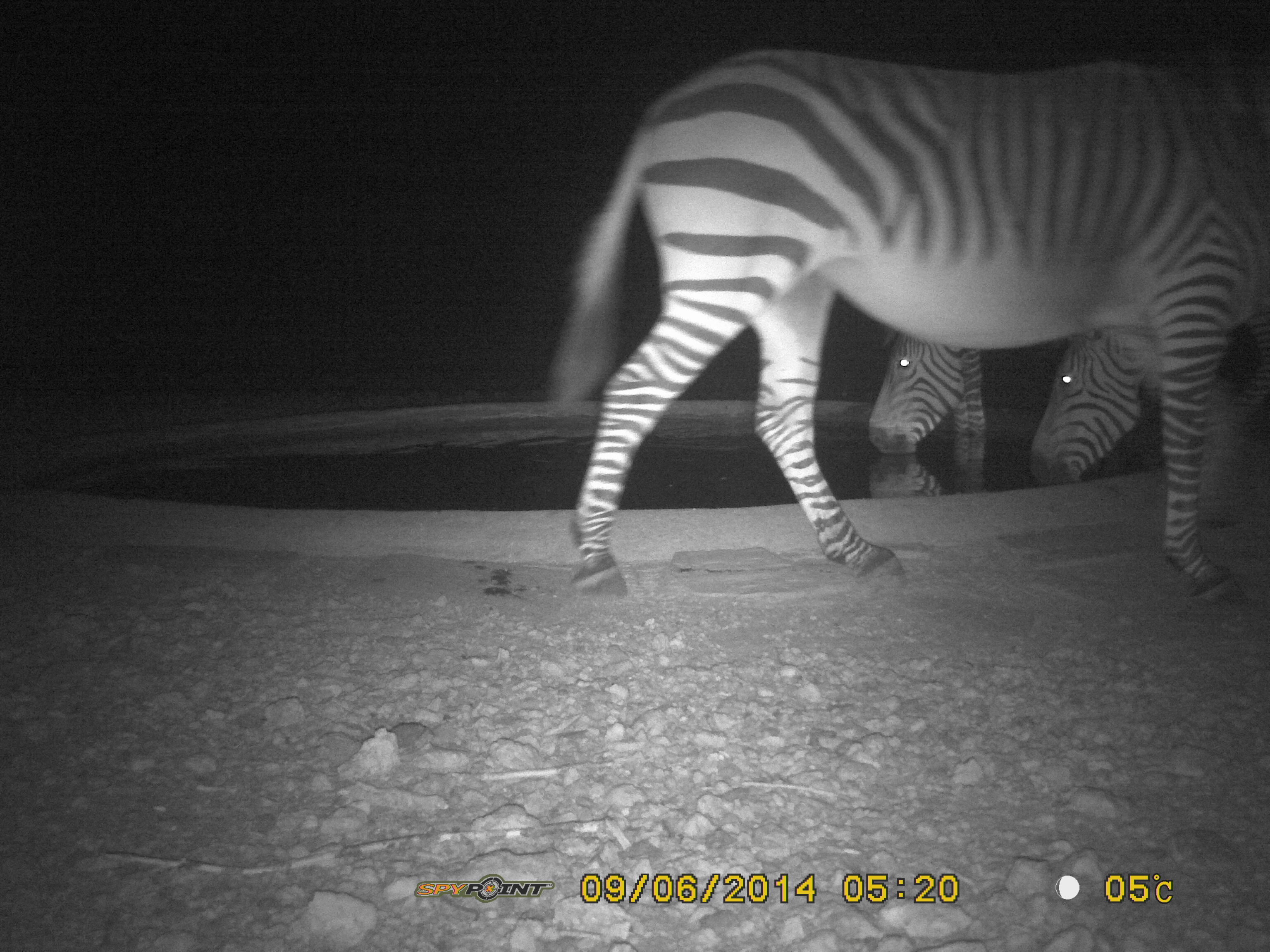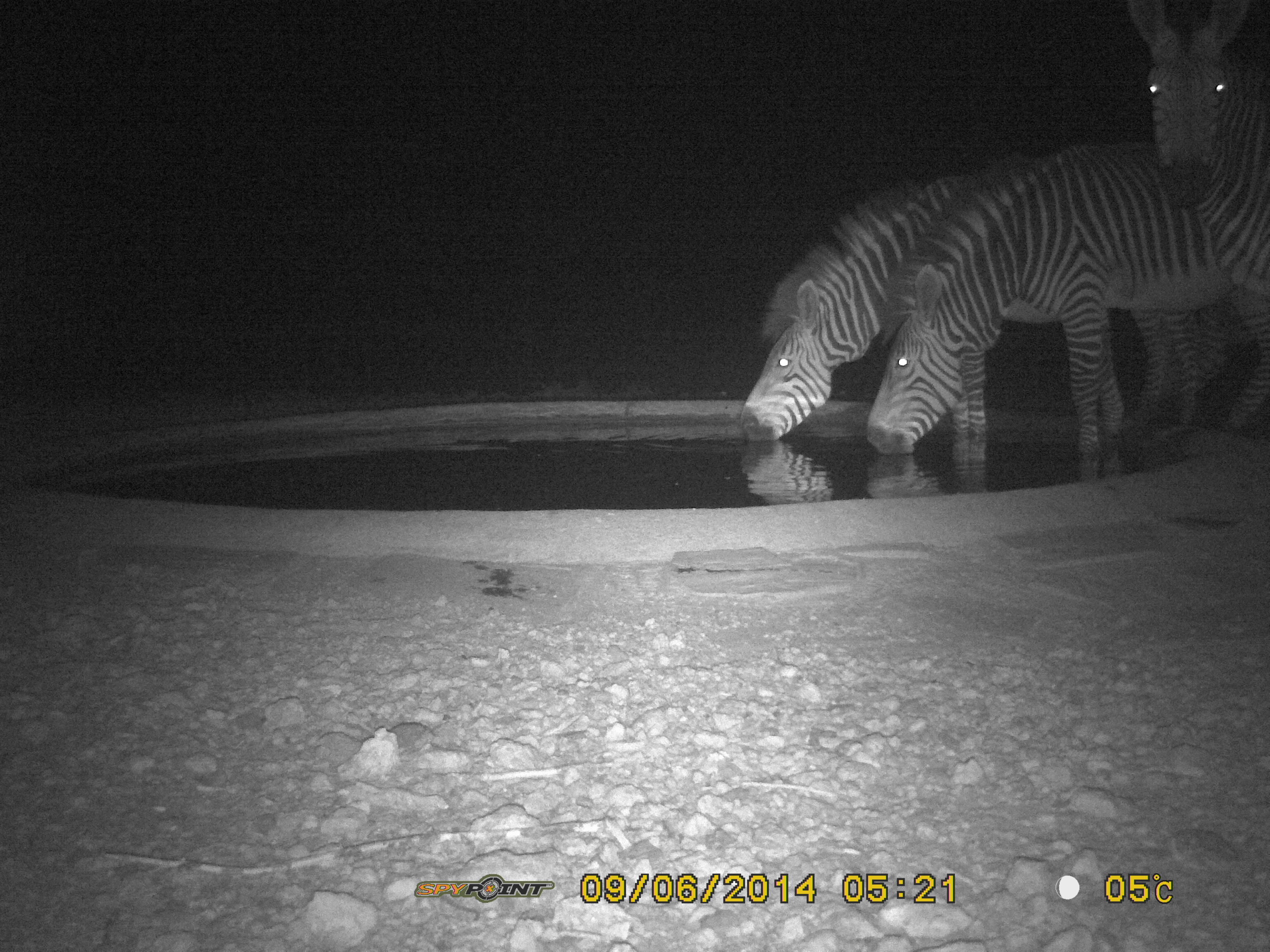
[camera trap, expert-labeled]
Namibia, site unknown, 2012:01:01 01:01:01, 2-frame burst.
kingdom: Animalia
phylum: Chordata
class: Mammalia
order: Perissodactyla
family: Equidae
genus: Equus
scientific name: Equus zebra hartmannae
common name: hartmann's mountain zebra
Equus zebra hartmannae (hartmann's mountain zebra).